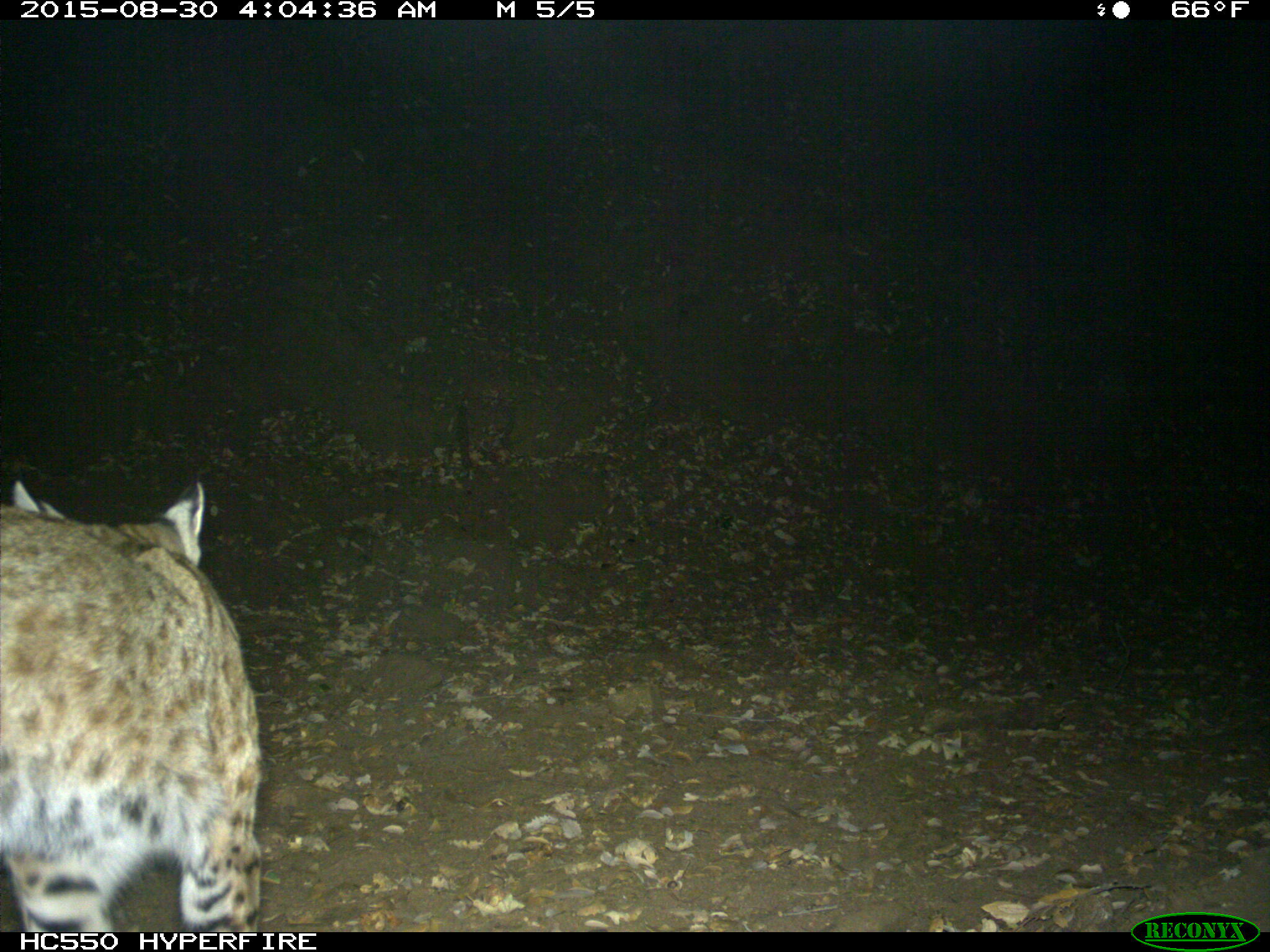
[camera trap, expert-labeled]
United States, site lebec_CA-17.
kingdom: Animalia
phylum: Chordata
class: Mammalia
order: Carnivora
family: Felidae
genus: Lynx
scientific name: Lynx rufus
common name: bobcat